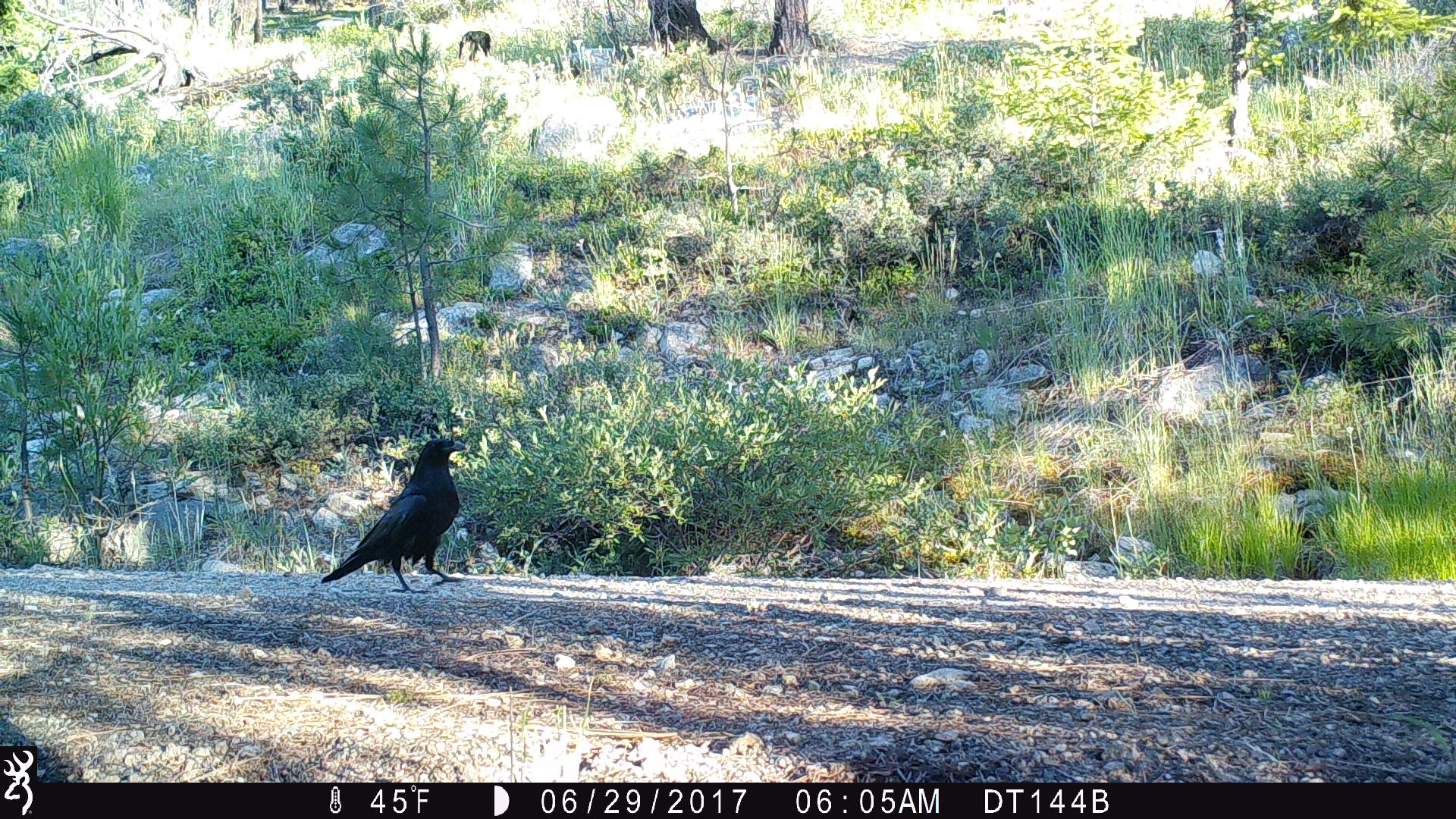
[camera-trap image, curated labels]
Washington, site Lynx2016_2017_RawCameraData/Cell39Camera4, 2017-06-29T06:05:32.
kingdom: Animalia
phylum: Chordata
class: Aves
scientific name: Aves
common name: birds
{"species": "Aves (birds)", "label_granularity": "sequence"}